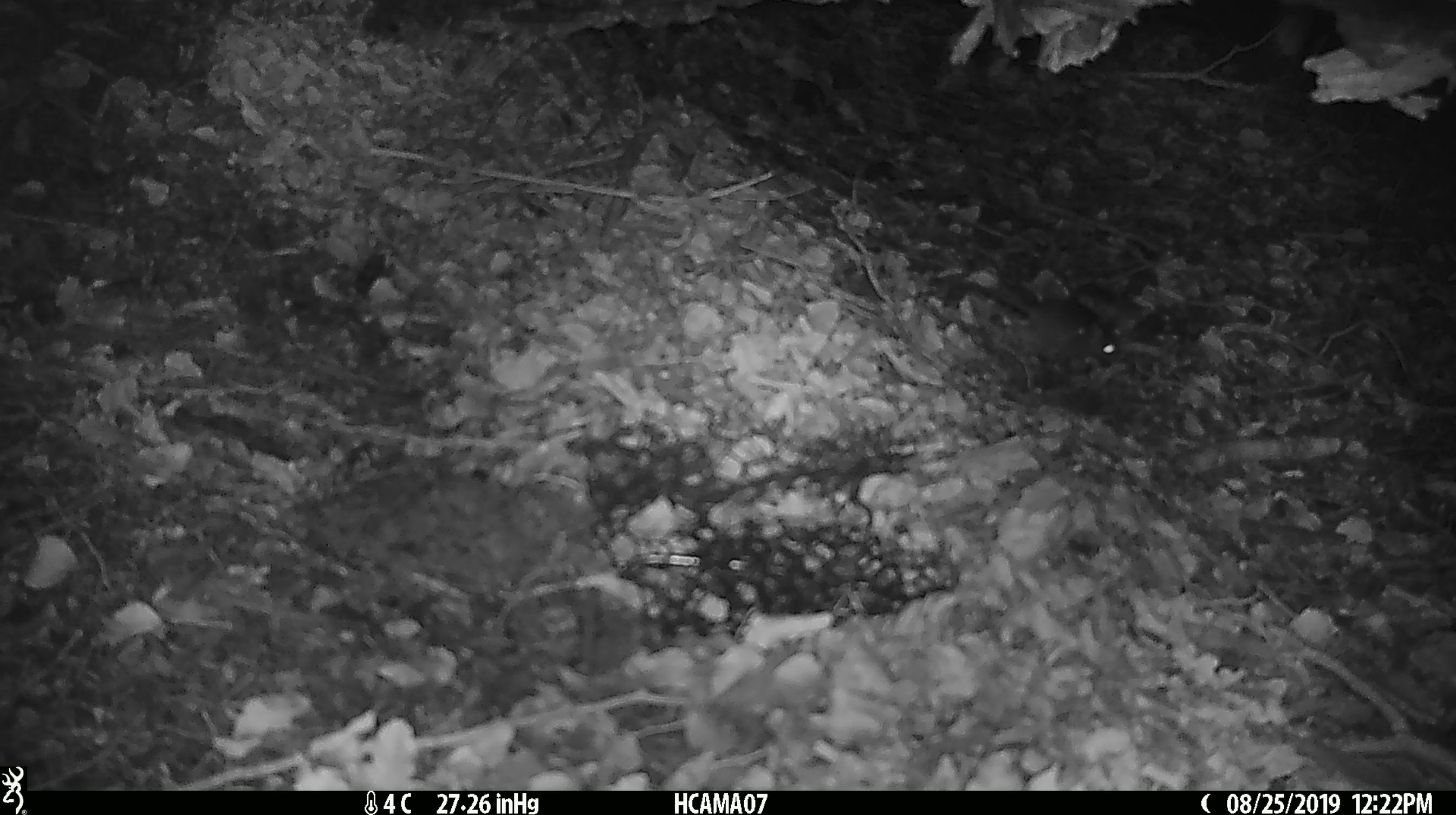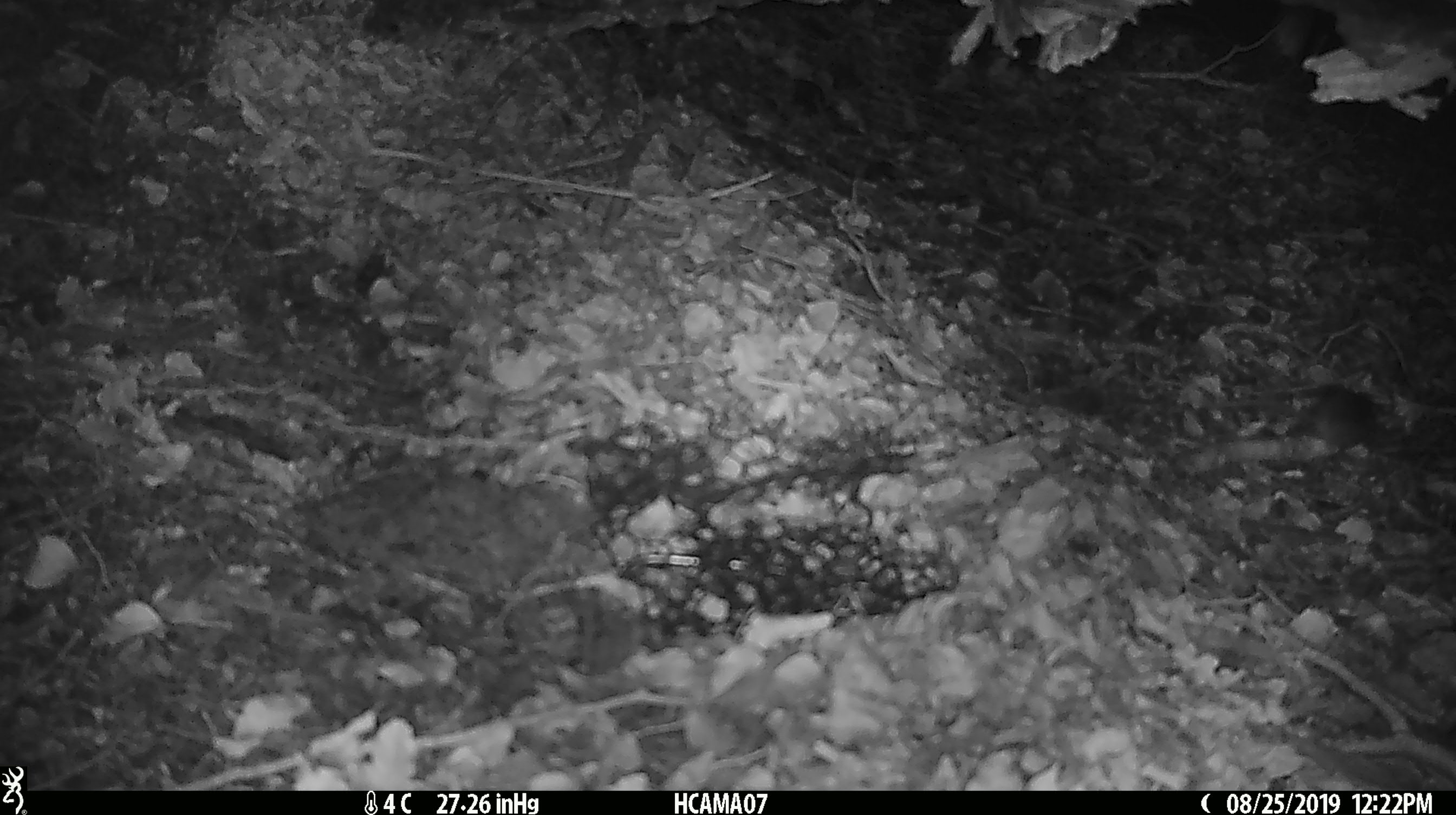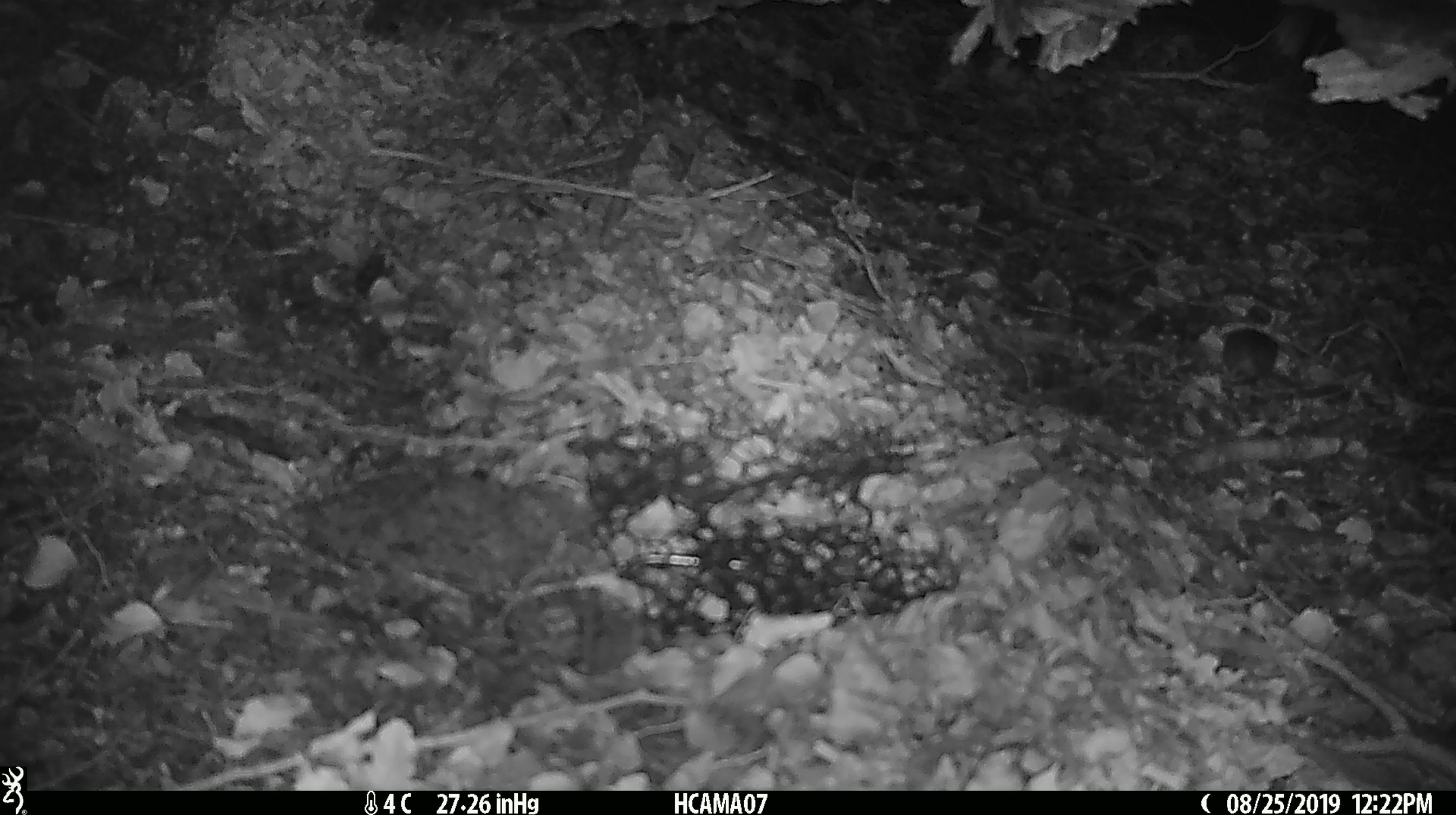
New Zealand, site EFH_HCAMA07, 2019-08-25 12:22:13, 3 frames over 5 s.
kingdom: Animalia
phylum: Chordata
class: Mammalia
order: Rodentia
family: Muridae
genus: Mus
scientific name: Mus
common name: mouse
Mouse (Mus).